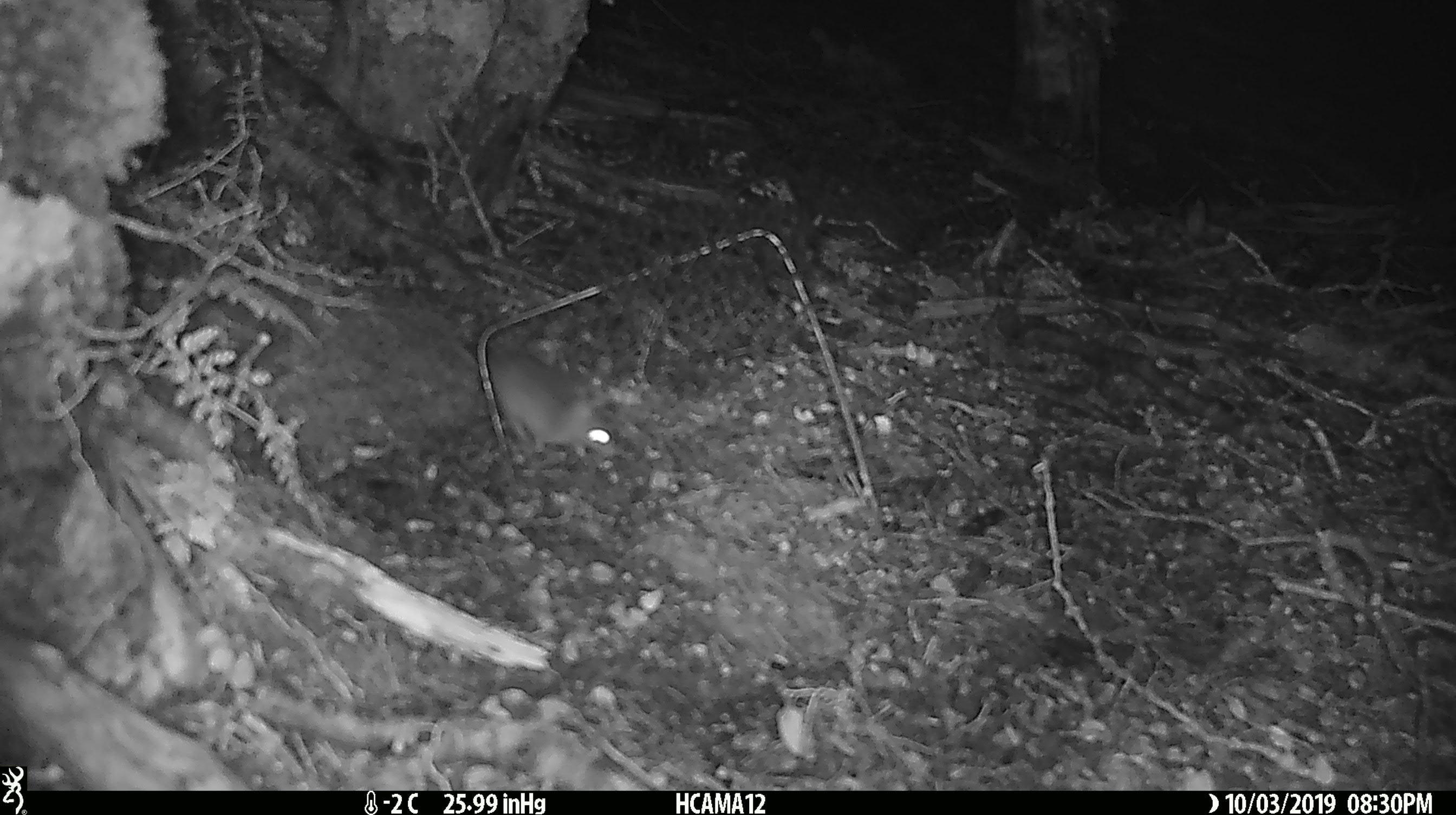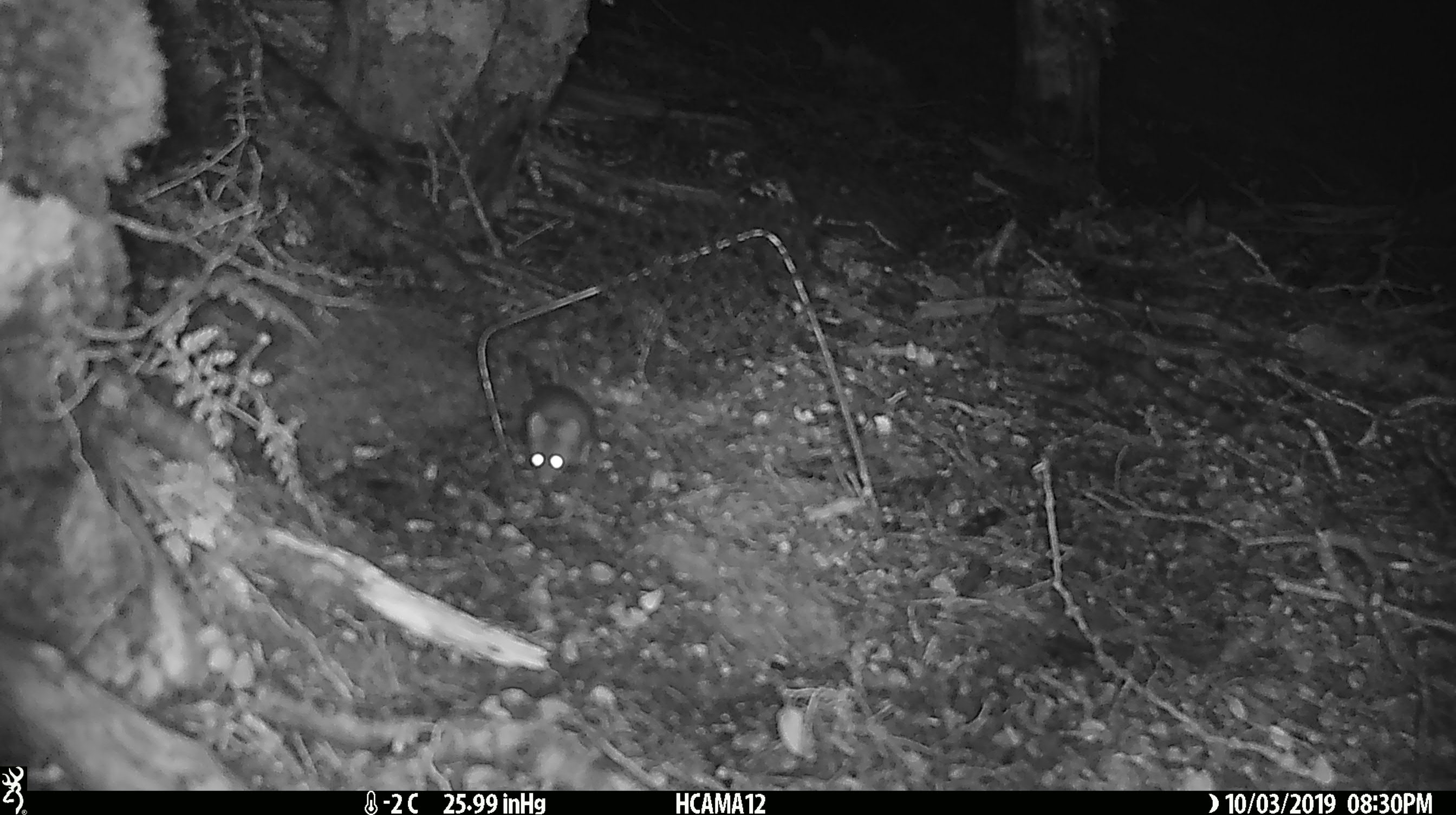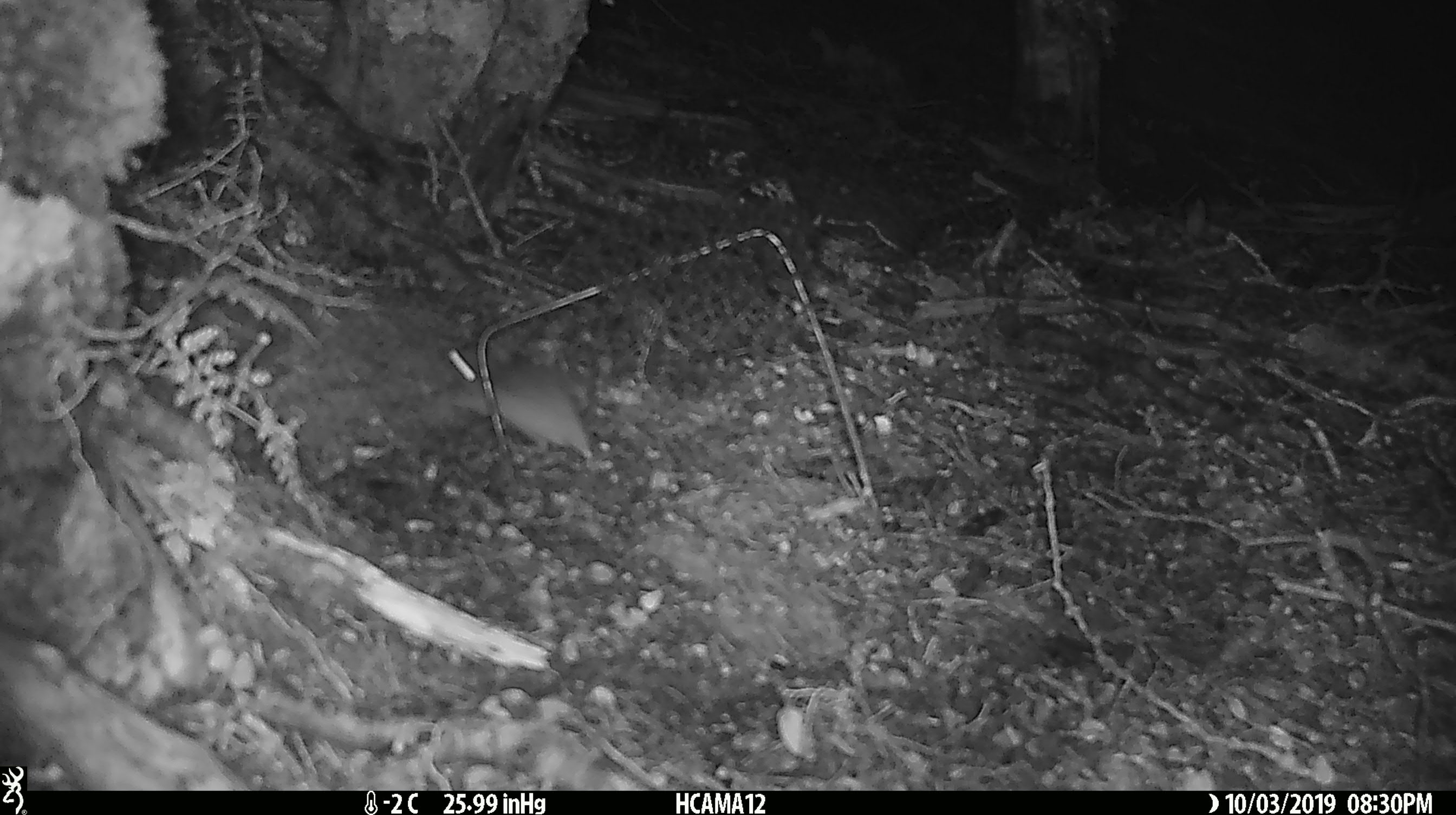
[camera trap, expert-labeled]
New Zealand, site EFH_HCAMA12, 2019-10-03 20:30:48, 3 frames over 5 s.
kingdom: Animalia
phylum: Chordata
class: Mammalia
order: Rodentia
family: Muridae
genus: Mus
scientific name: Mus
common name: mouse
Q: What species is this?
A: Mouse (Mus).